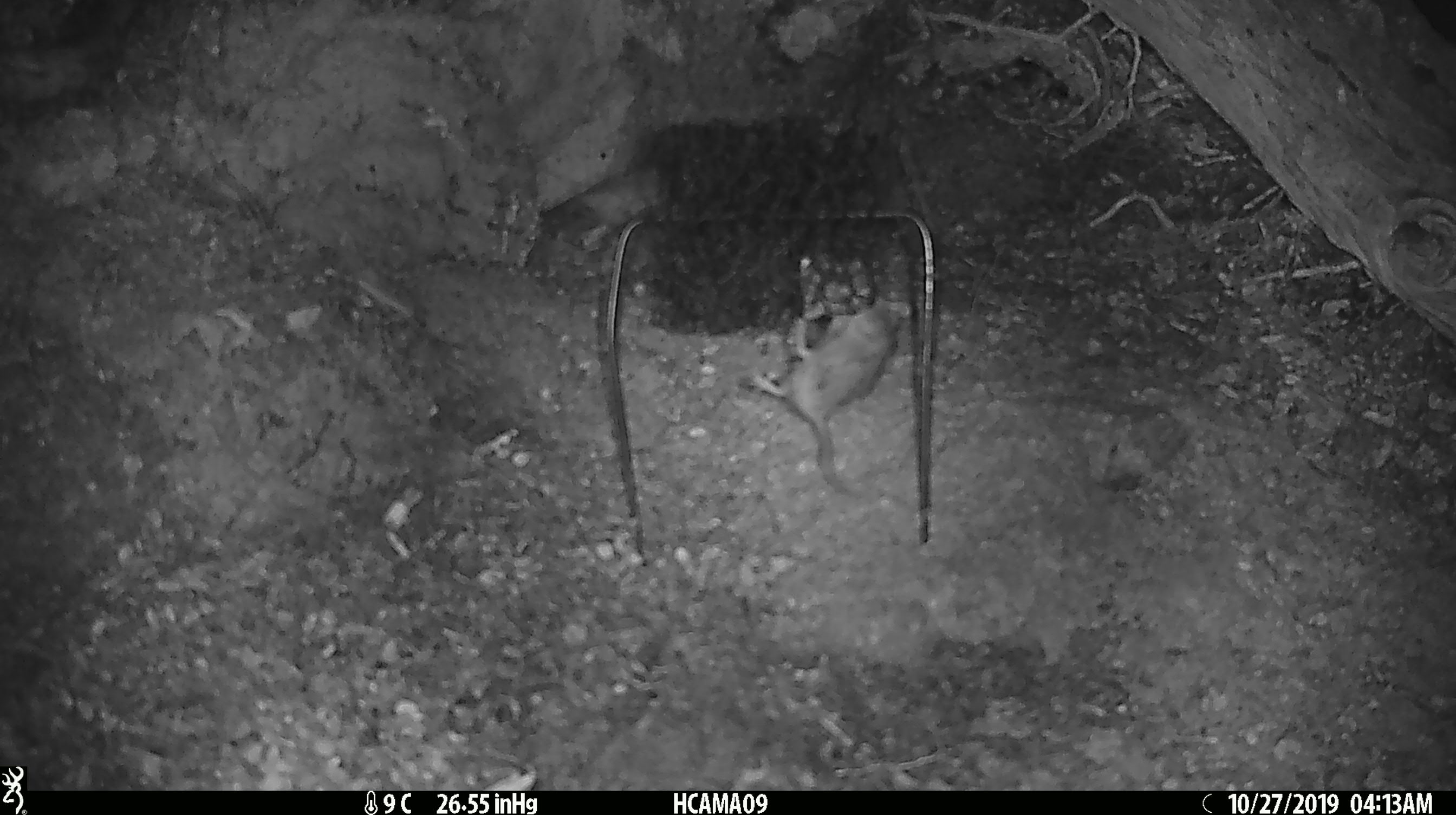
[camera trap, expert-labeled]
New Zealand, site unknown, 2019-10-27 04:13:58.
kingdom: Animalia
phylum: Chordata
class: Mammalia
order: Rodentia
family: Muridae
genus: Mus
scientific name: Mus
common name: mouse